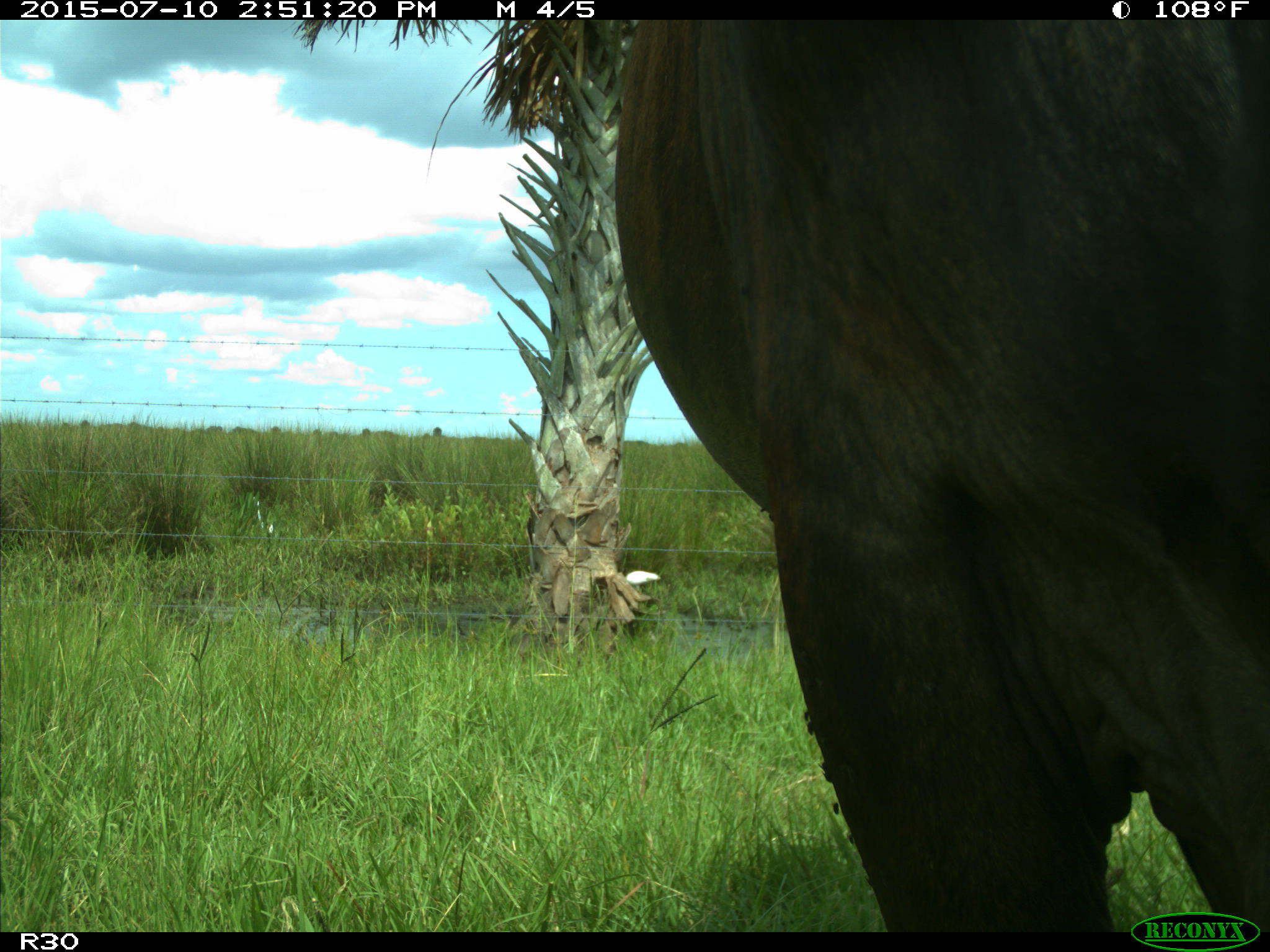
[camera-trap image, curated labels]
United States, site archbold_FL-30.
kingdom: Animalia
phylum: Chordata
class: Mammalia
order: Artiodactyla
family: Bovidae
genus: Bos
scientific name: Bos taurus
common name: domestic cow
Bos taurus (domestic cow).